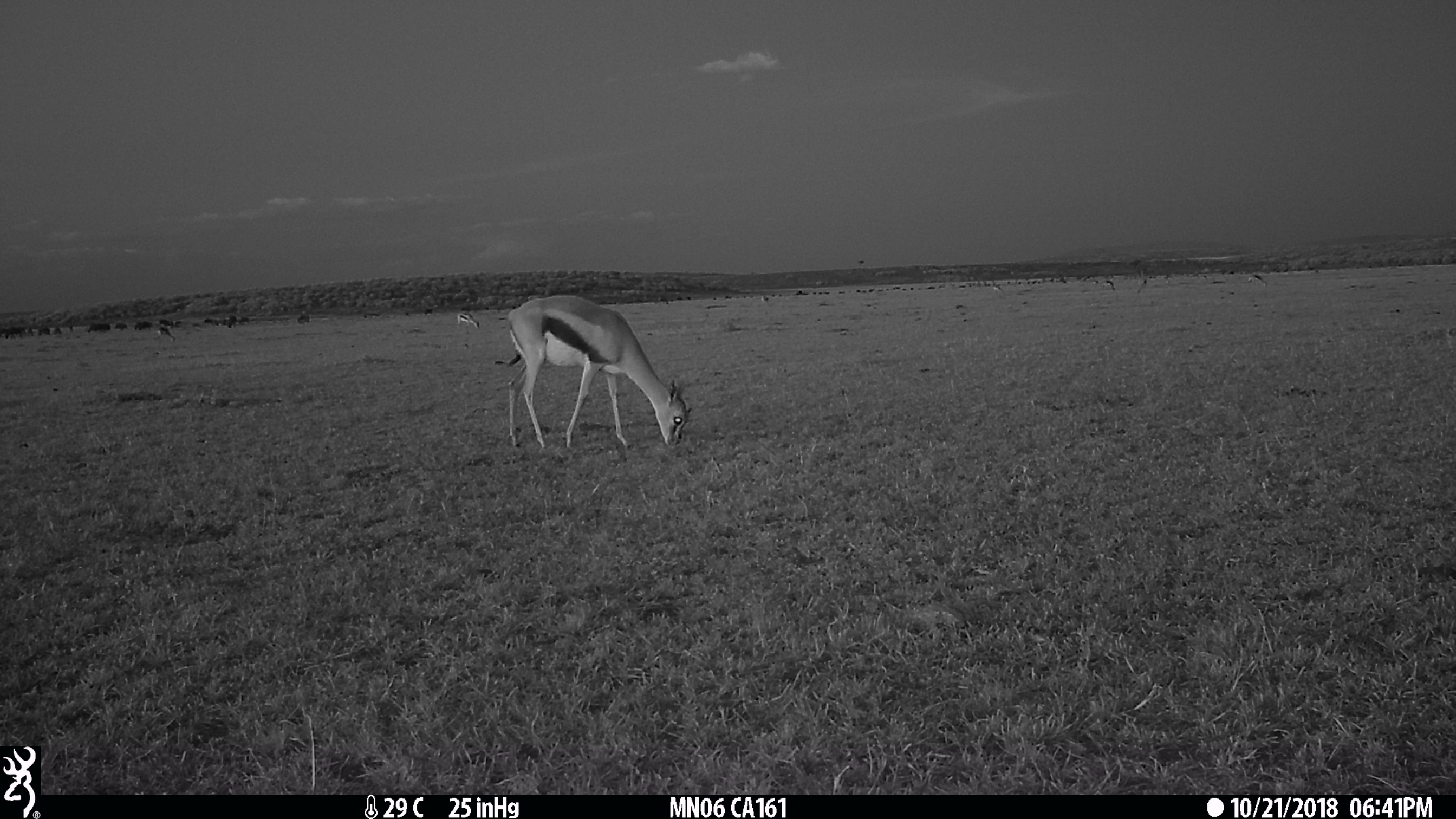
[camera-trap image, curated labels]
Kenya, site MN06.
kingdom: Animalia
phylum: Chordata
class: Mammalia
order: Artiodactyla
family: Bovidae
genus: Eudorcas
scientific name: Eudorcas thomsonii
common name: thomon's gazelle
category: gazelle thomsons